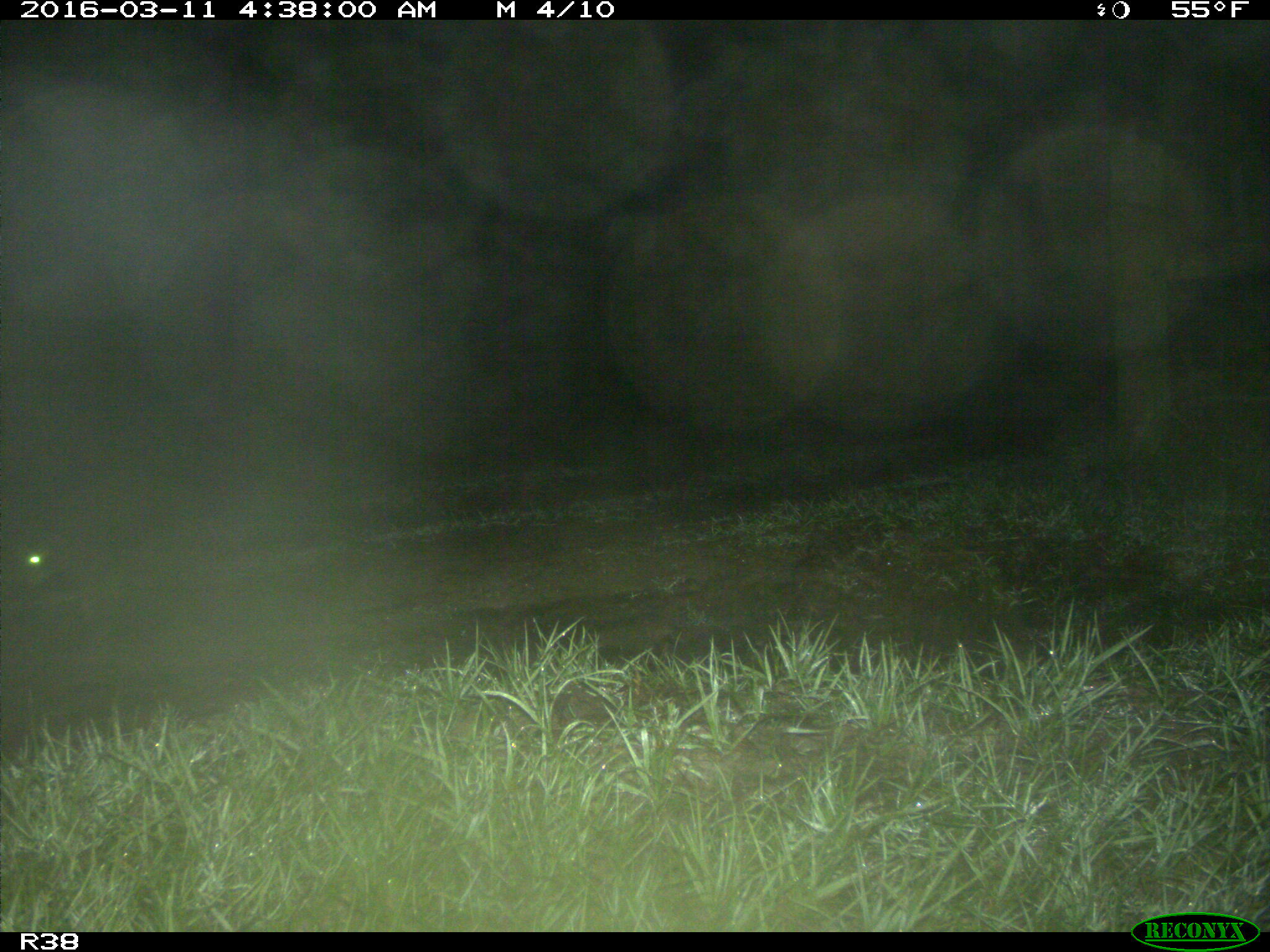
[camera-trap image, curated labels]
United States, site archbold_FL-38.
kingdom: Animalia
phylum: Chordata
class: Mammalia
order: Carnivora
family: Procyonidae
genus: Procyon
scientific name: Procyon lotor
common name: common raccoon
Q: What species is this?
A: Procyon lotor (common raccoon).